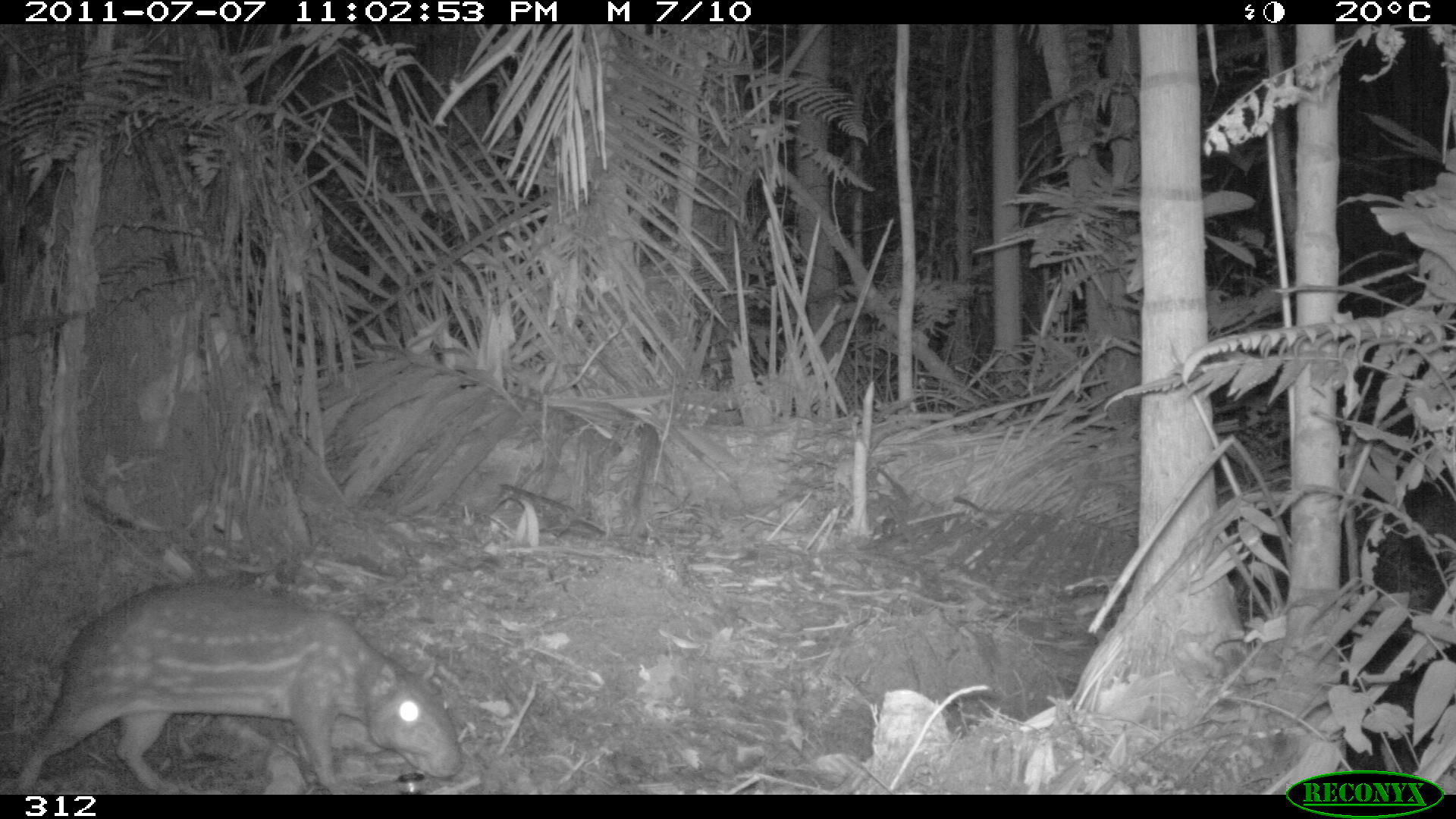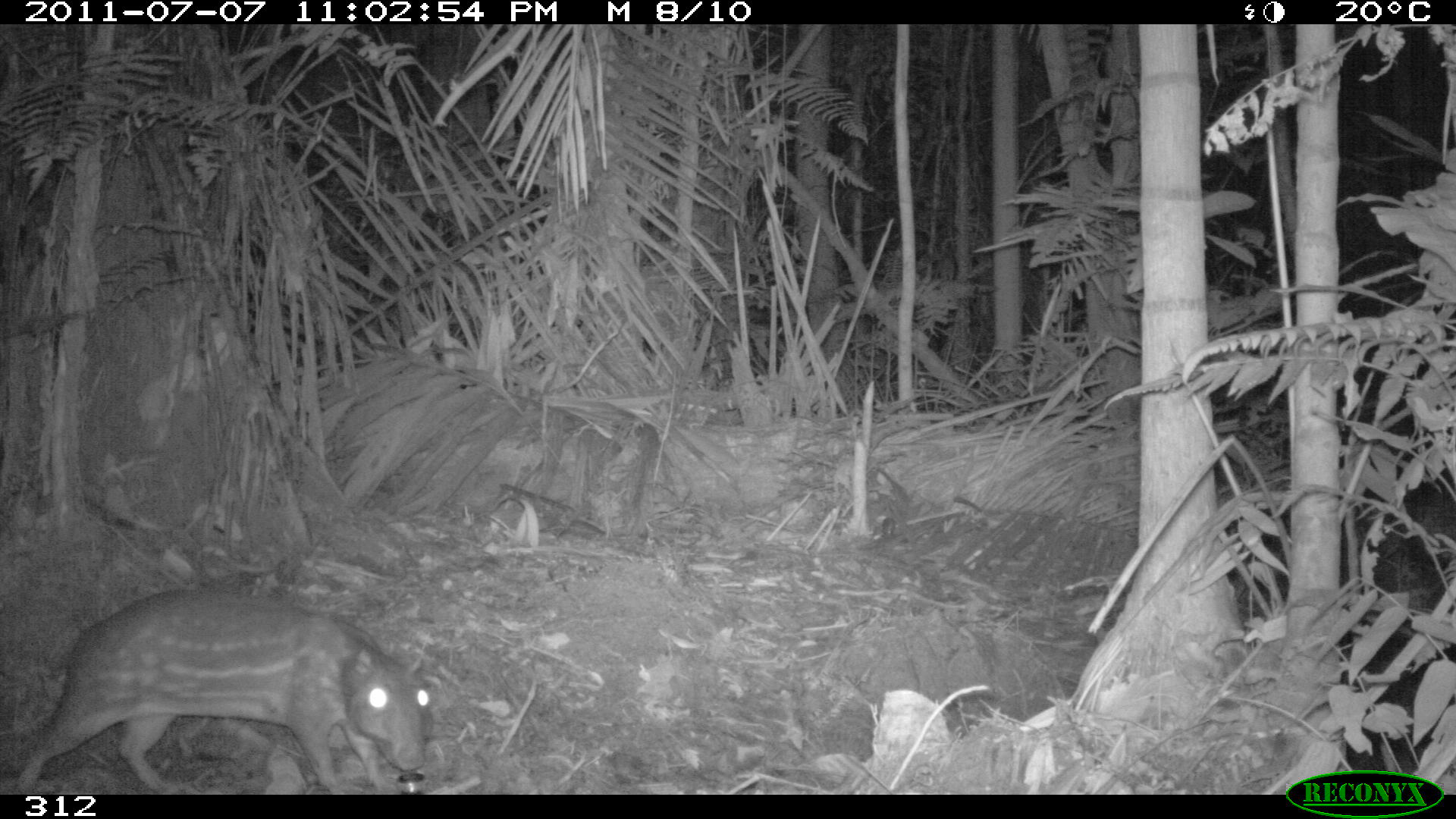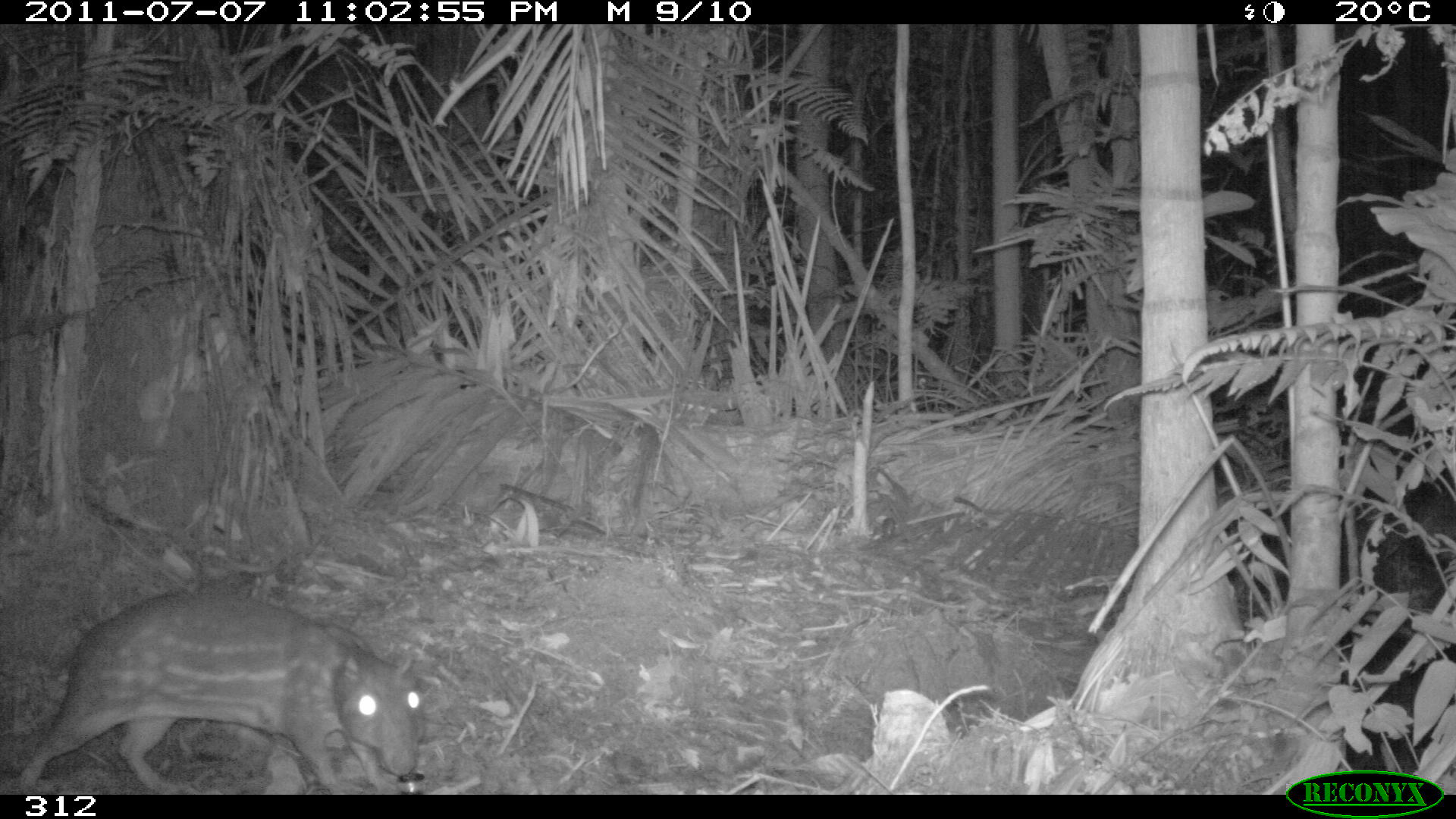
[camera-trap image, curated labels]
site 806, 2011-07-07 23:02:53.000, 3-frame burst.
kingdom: Animalia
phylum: Chordata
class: Mammalia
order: Rodentia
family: Cuniculidae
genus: Cuniculus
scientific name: Cuniculus paca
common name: spotted paca